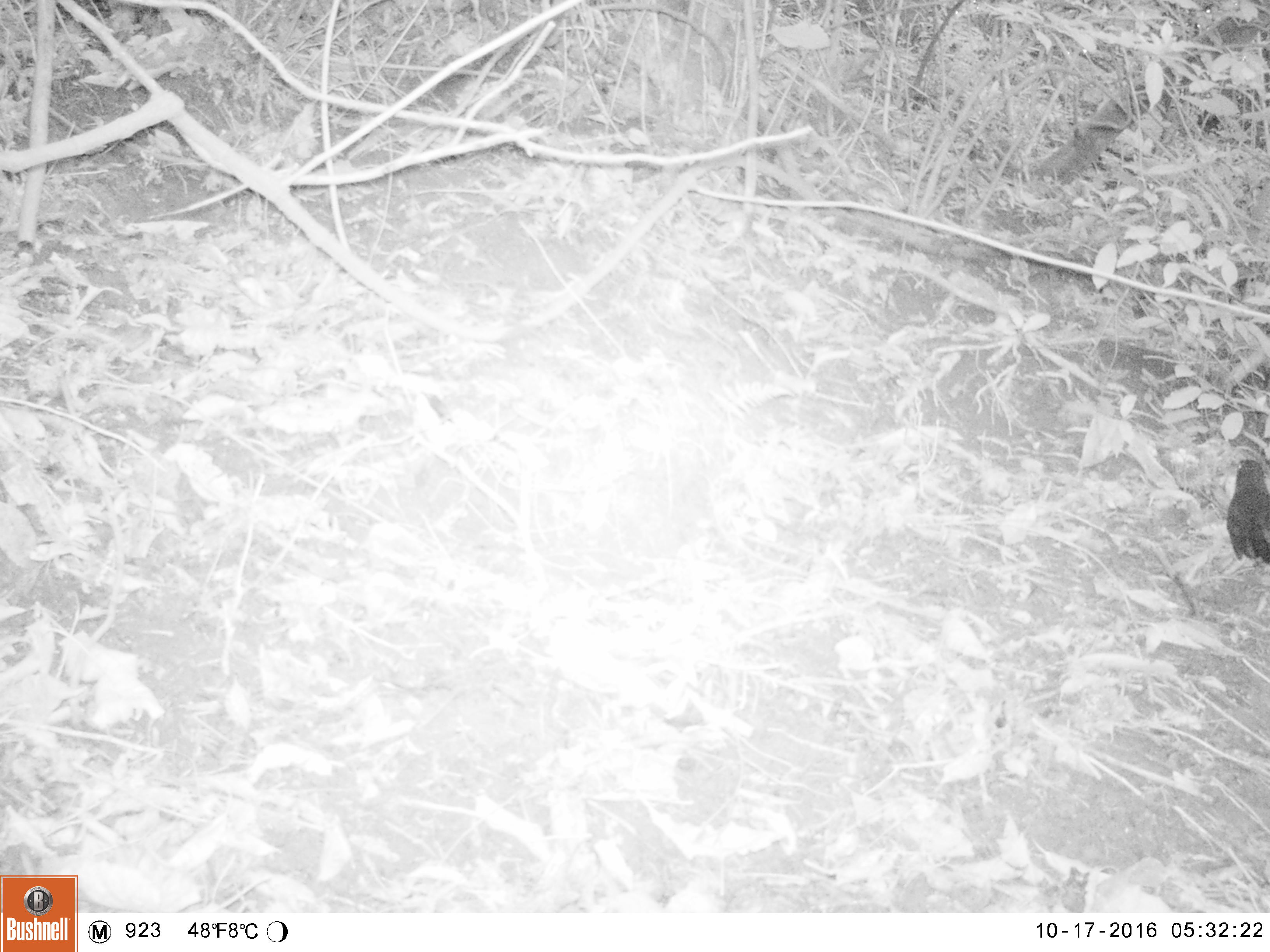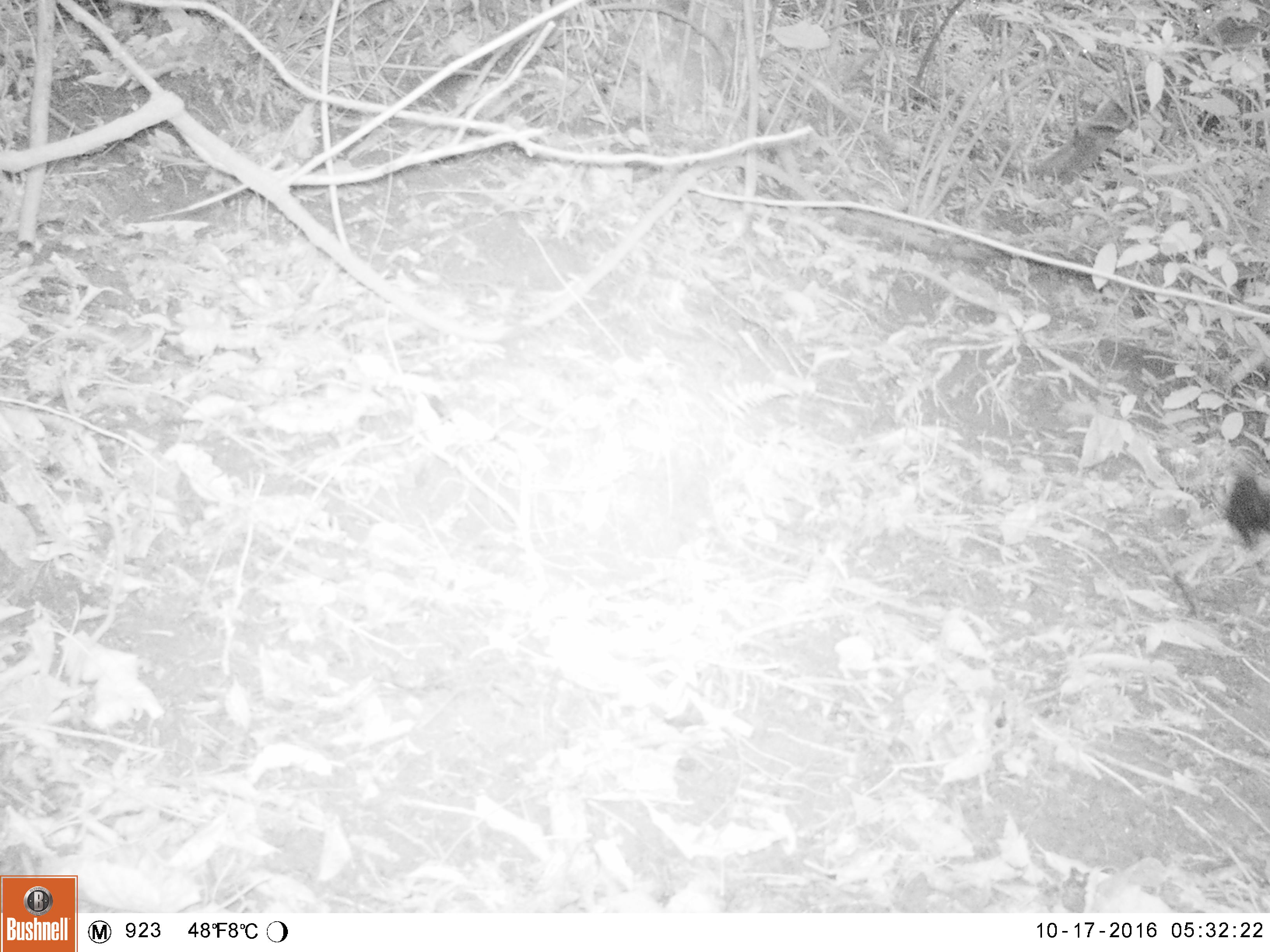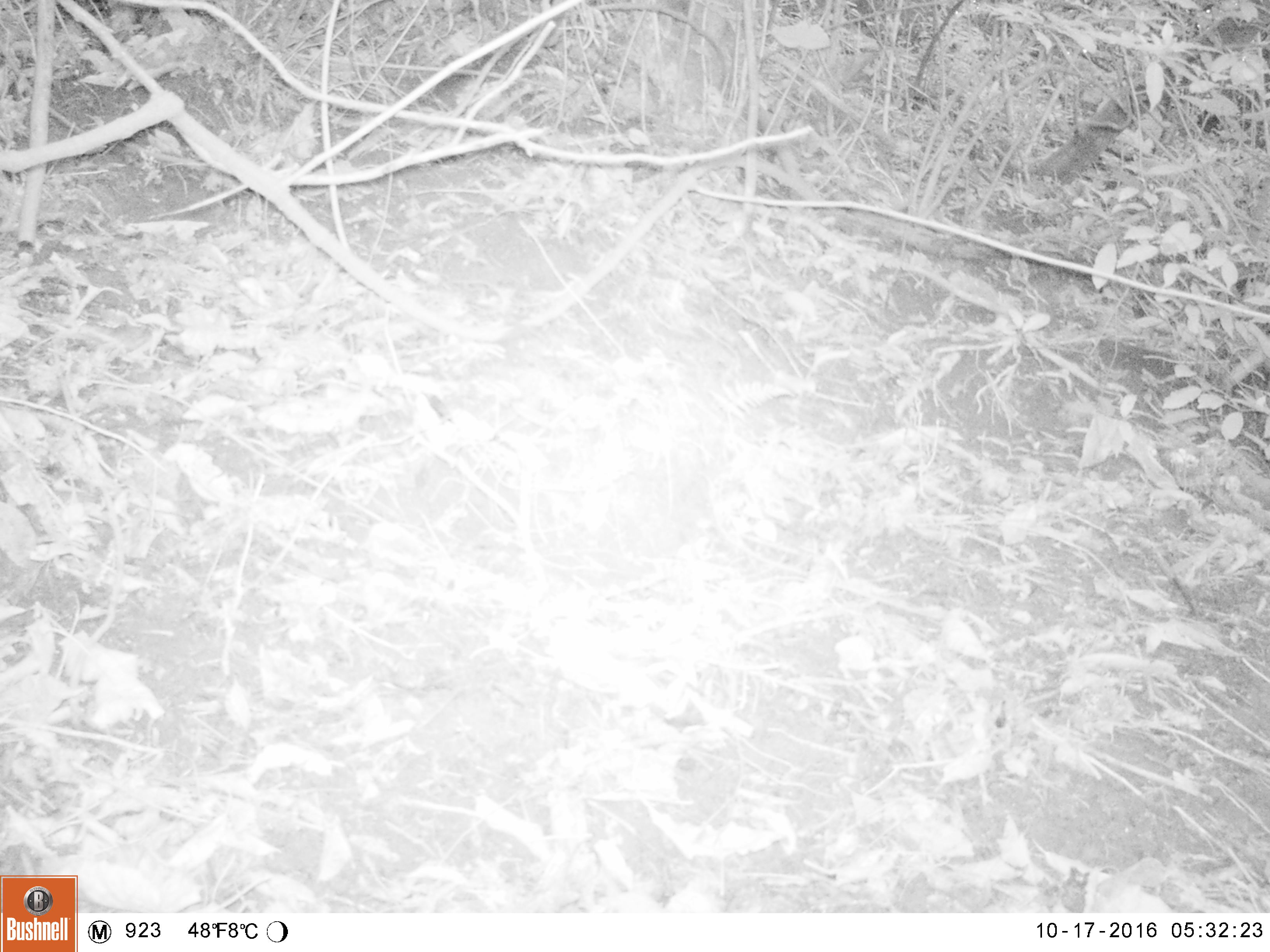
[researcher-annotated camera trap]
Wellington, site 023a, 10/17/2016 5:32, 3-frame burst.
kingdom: Animalia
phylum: Chordata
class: Aves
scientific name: Aves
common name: bird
Bird (Aves).